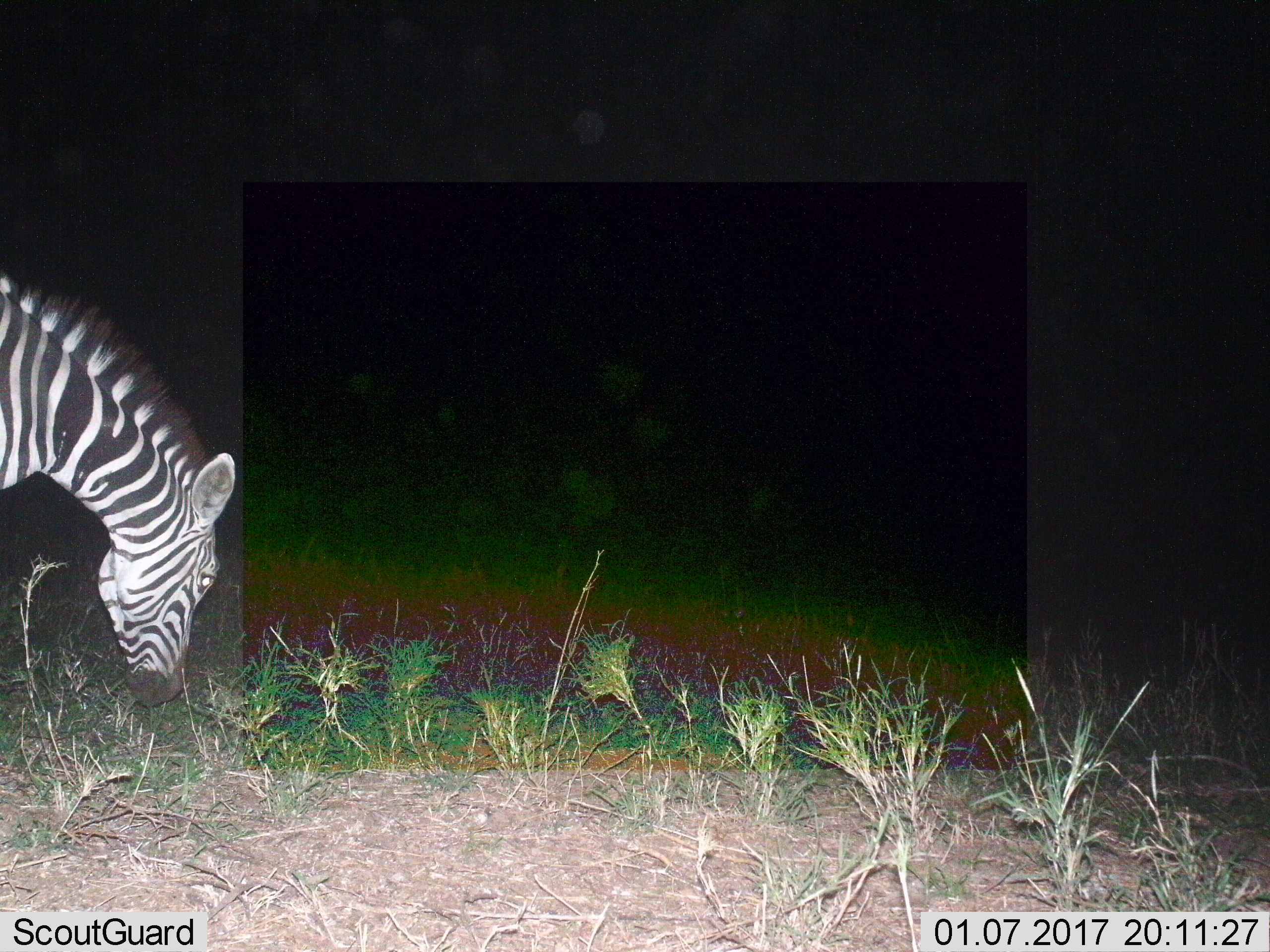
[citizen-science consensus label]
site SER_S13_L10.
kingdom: Animalia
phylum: Chordata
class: Mammalia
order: Perissodactyla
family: Equidae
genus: Equus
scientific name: Equus quagga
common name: plains zebra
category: zebraplains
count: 1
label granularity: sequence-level